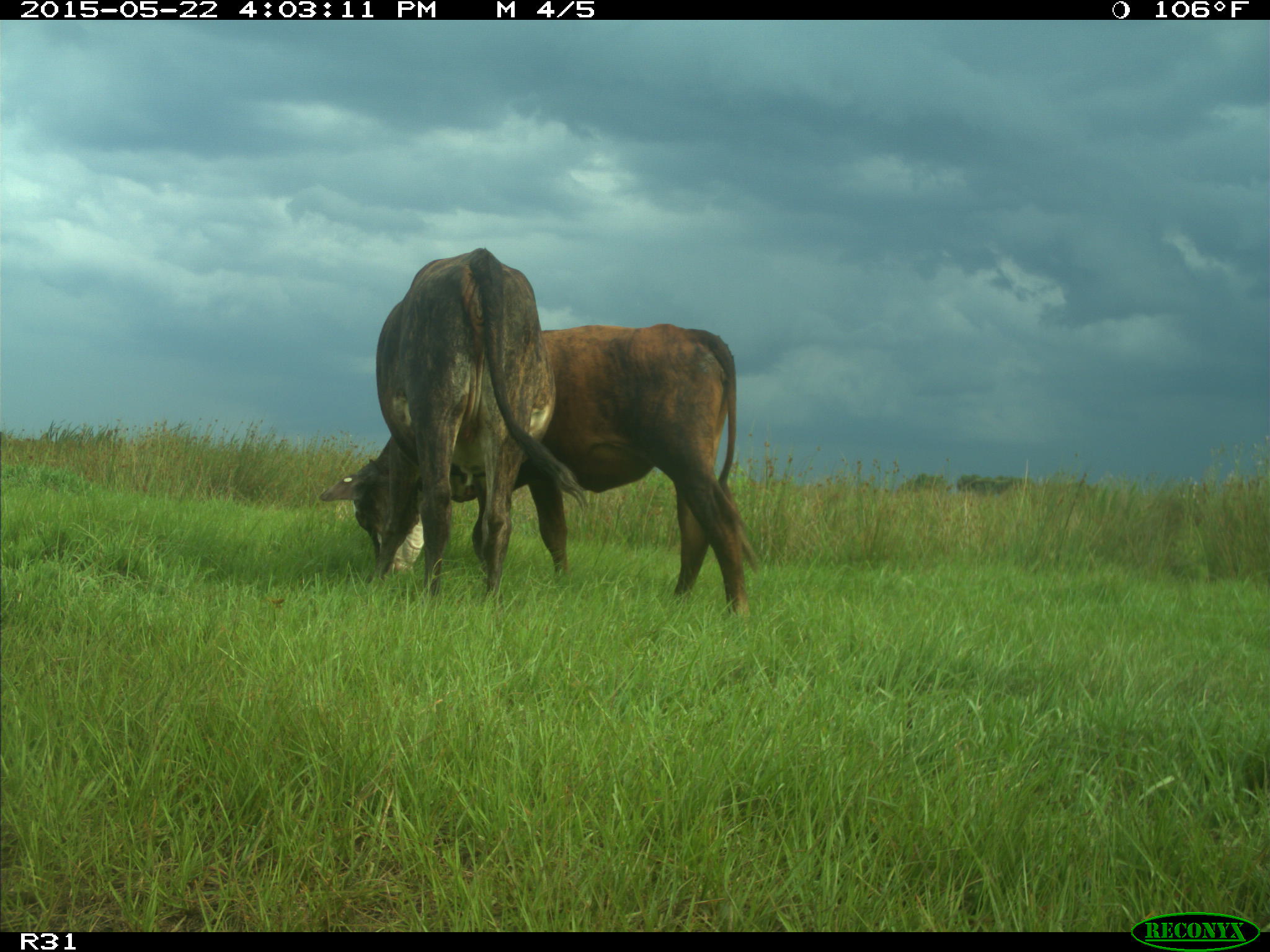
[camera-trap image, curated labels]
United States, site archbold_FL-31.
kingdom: Animalia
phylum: Chordata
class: Mammalia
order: Artiodactyla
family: Bovidae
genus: Bos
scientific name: Bos taurus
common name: domestic cow